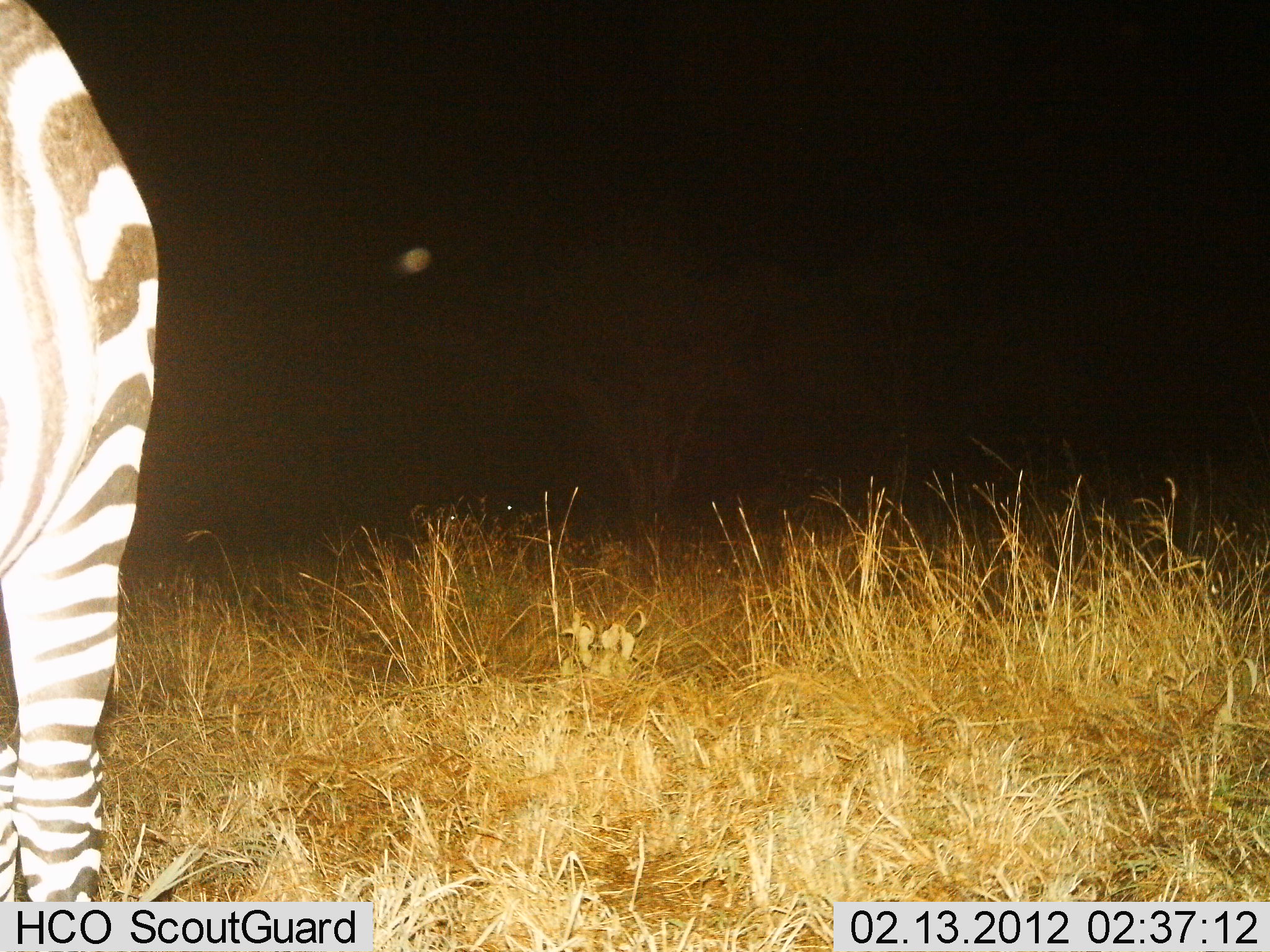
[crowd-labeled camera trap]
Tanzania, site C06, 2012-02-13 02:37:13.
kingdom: Animalia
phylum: Chordata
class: Mammalia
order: Perissodactyla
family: Equidae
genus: Equus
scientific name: Equus quagga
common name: plains zebra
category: zebra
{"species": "zebra (plains zebra) (Equus quagga)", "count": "1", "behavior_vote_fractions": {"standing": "100%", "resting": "0%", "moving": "0%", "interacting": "0%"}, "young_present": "0%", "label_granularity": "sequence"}